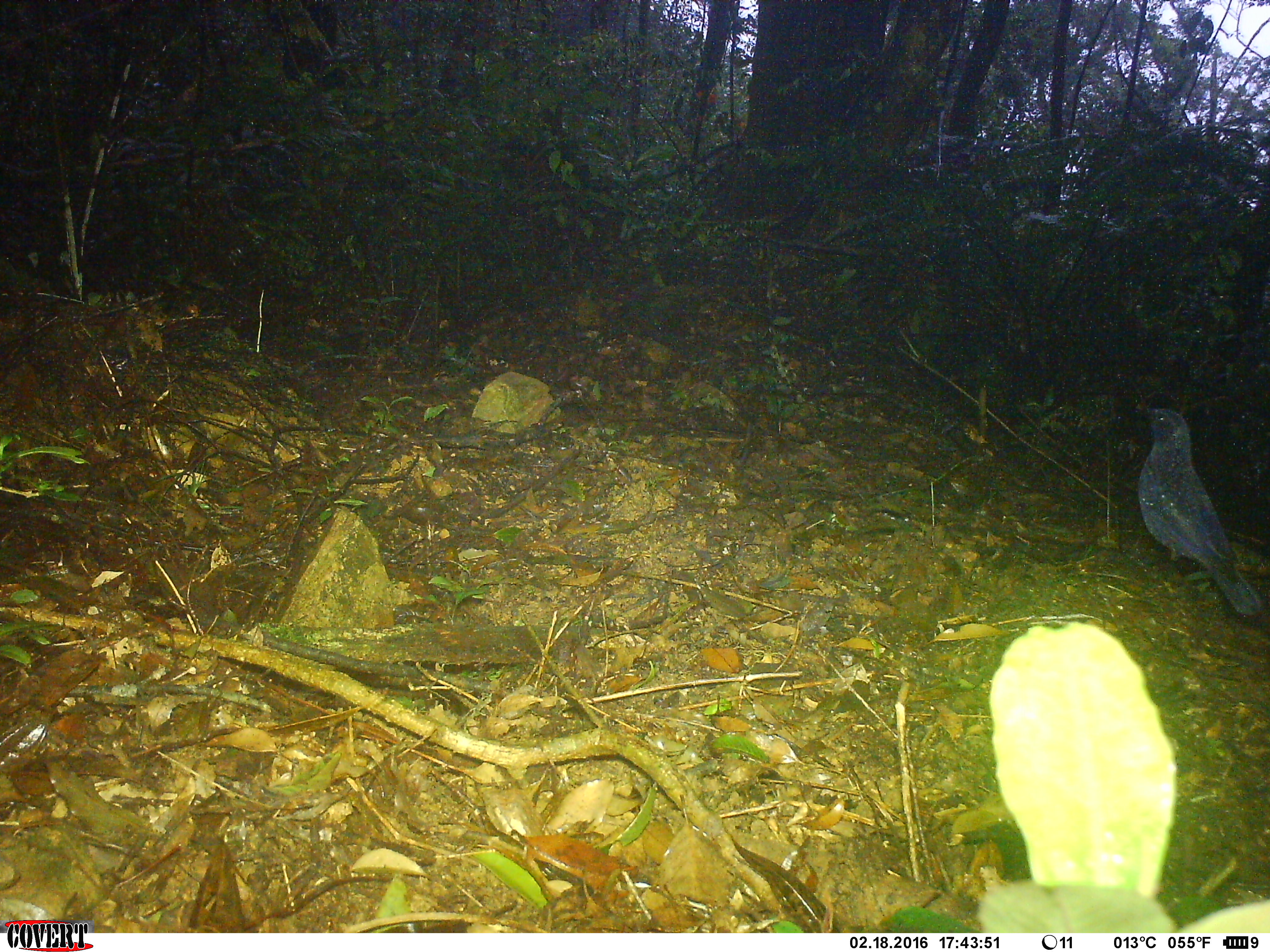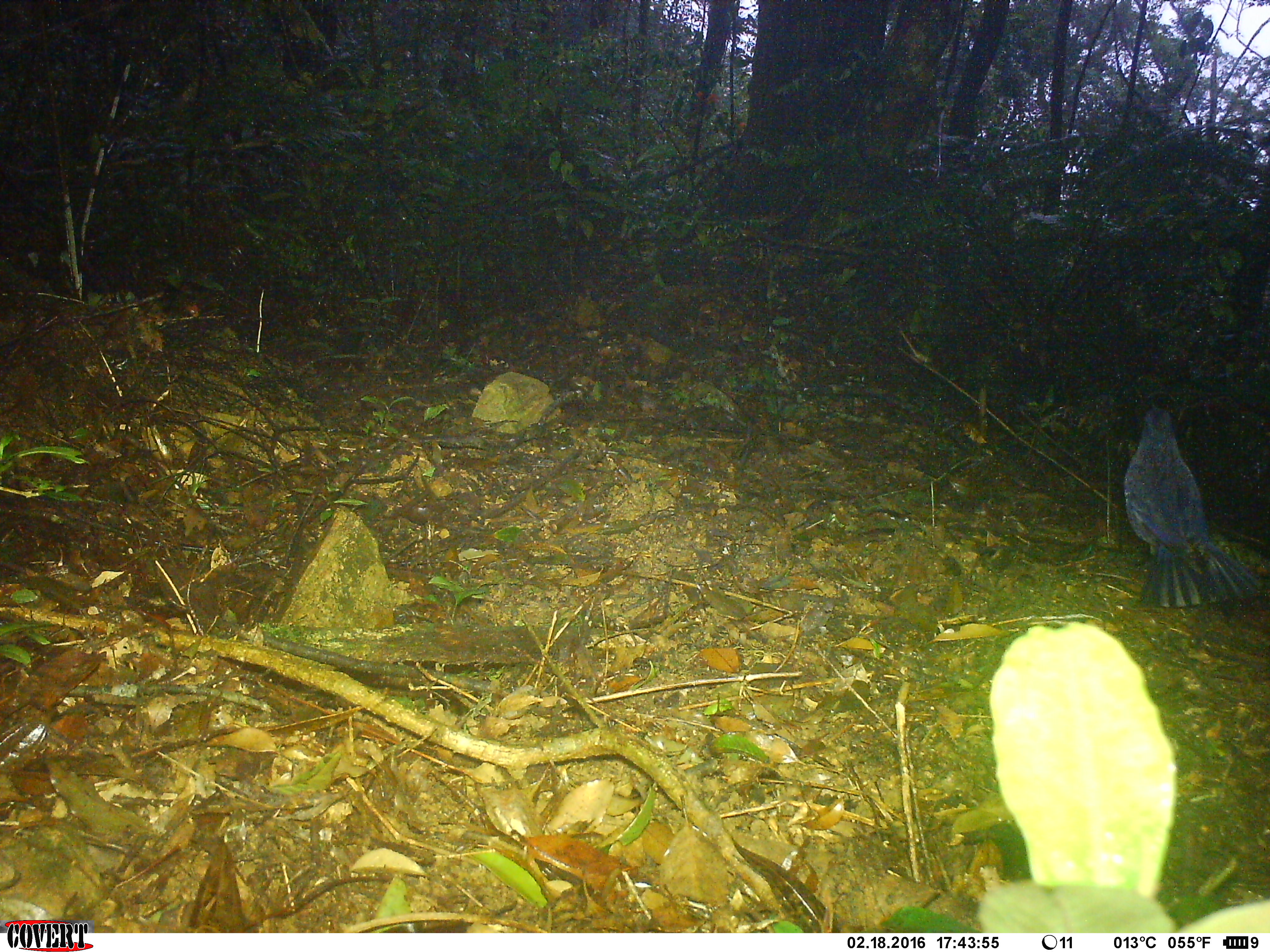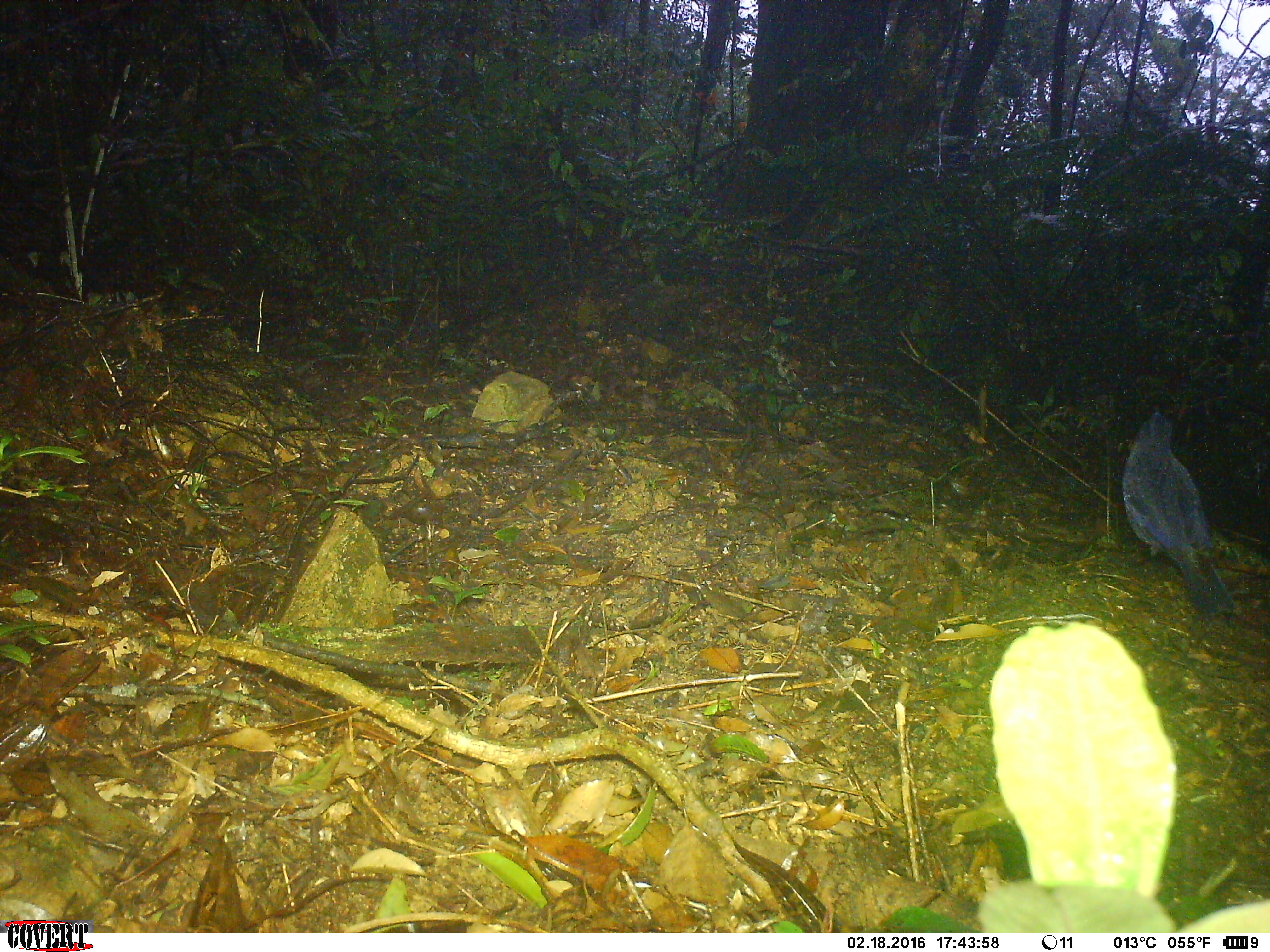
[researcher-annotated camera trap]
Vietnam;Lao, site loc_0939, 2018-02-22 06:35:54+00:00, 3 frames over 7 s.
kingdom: Animalia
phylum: Chordata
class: Aves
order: Passeriformes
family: Muscicapidae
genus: Myophonus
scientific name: Myophonus caeruleus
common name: blue whistling thrush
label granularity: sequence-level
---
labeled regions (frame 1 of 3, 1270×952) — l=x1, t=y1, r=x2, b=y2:
blue whistling thrush: l=1131, t=407, r=1261, b=615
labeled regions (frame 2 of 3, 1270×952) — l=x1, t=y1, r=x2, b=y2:
blue whistling thrush: l=1123, t=398, r=1264, b=607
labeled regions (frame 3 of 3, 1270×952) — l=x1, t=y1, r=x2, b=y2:
blue whistling thrush: l=1123, t=406, r=1235, b=616